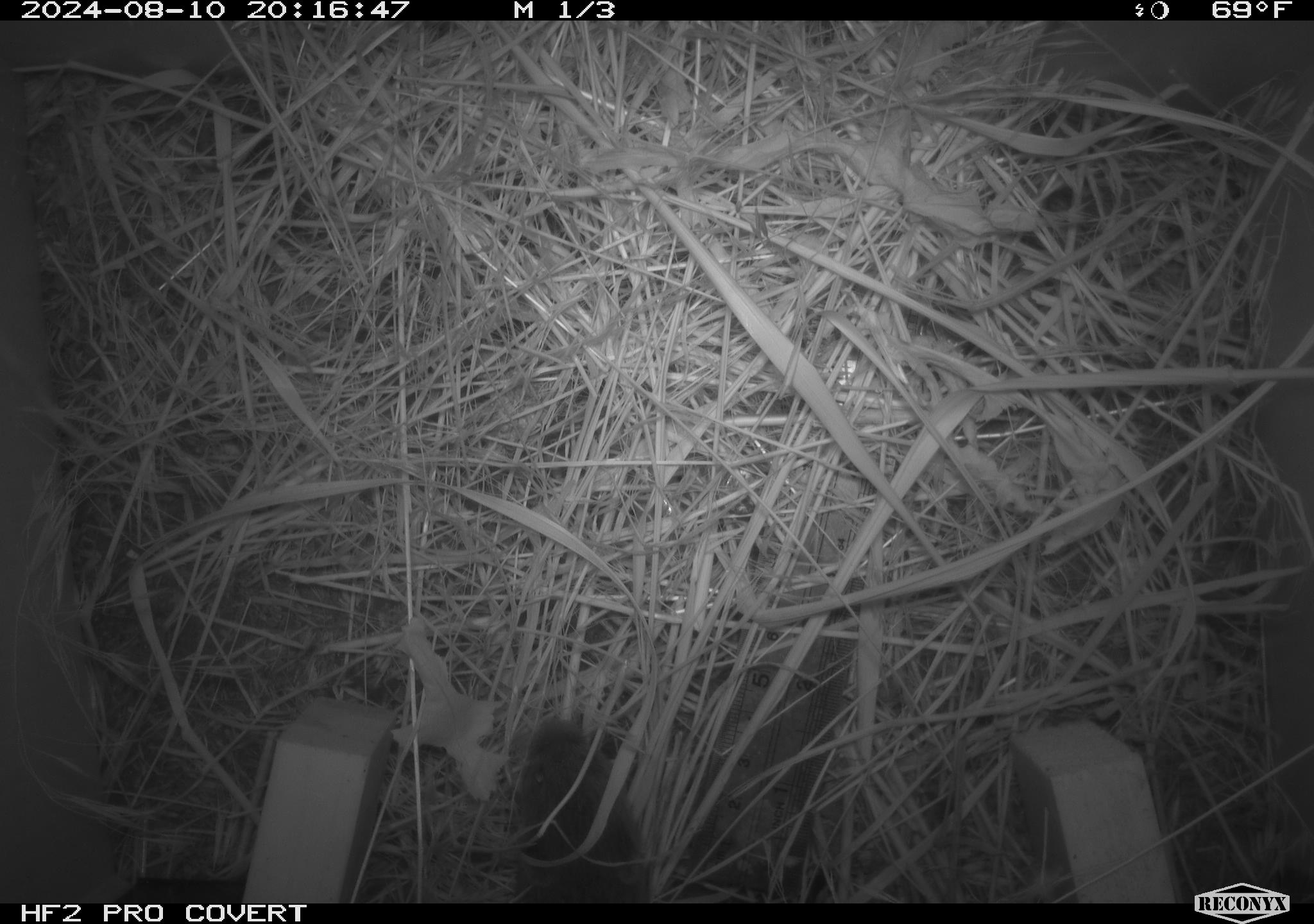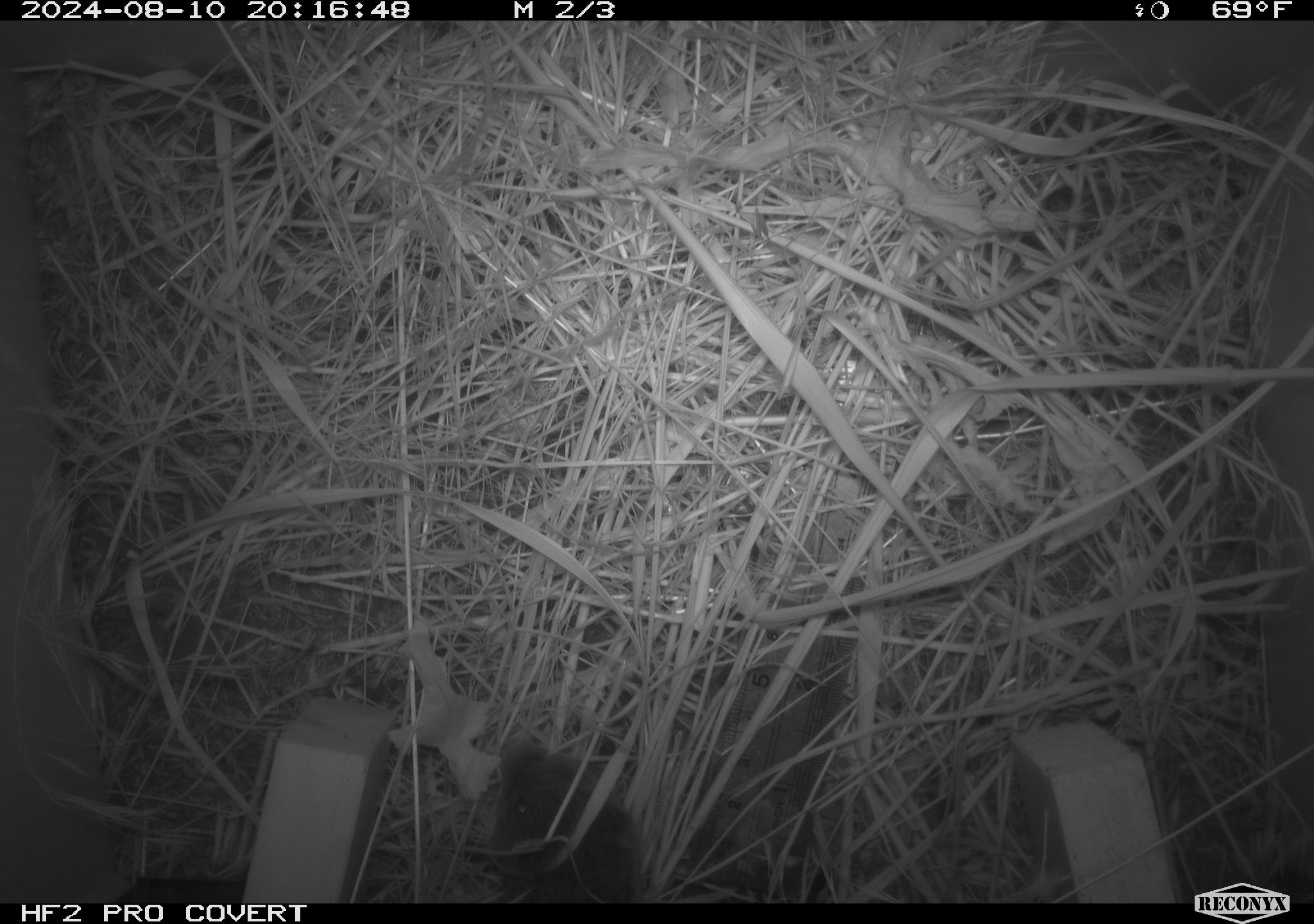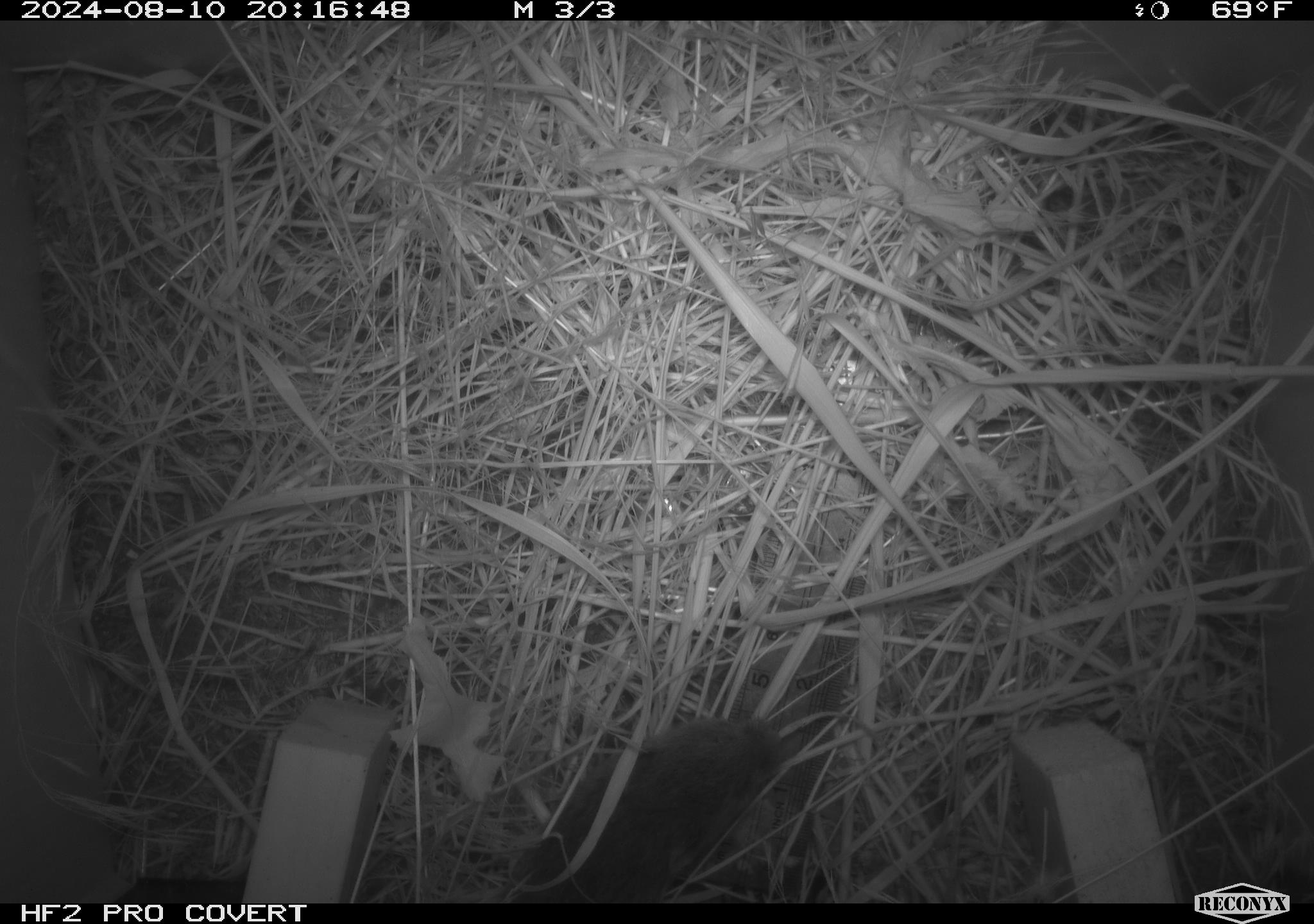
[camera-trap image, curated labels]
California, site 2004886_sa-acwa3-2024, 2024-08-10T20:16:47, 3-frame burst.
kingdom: Animalia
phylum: Chordata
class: Mammalia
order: Rodentia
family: Cricetidae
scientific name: Arvicolinae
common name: voles, lemmings, and muskrats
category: arvicolinae subfamily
Arvicolinae subfamily (voles, lemmings, and muskrats) (Arvicolinae).